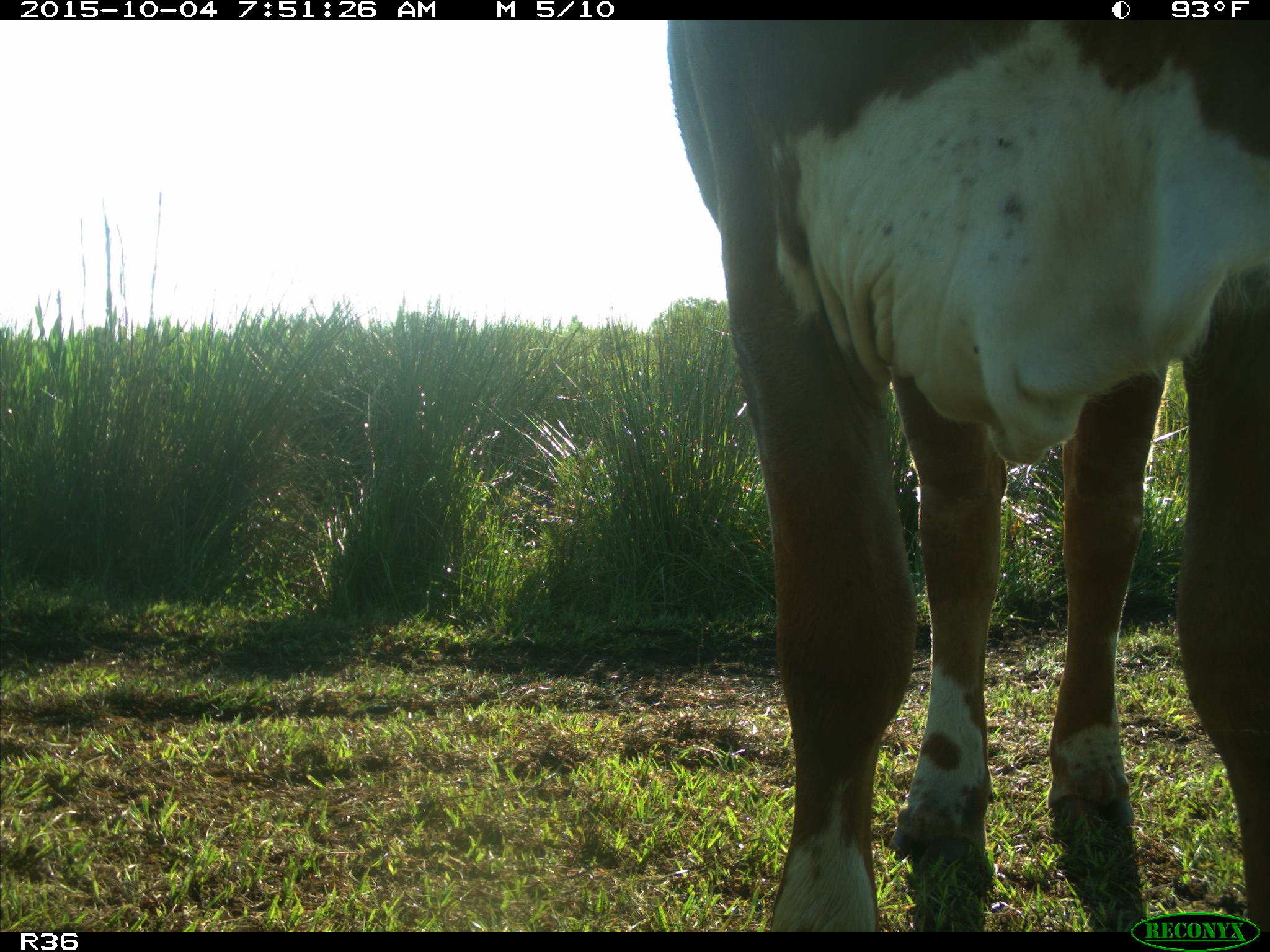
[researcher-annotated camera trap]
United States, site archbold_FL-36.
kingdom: Animalia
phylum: Chordata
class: Mammalia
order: Artiodactyla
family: Bovidae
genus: Bos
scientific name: Bos taurus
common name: domestic cow